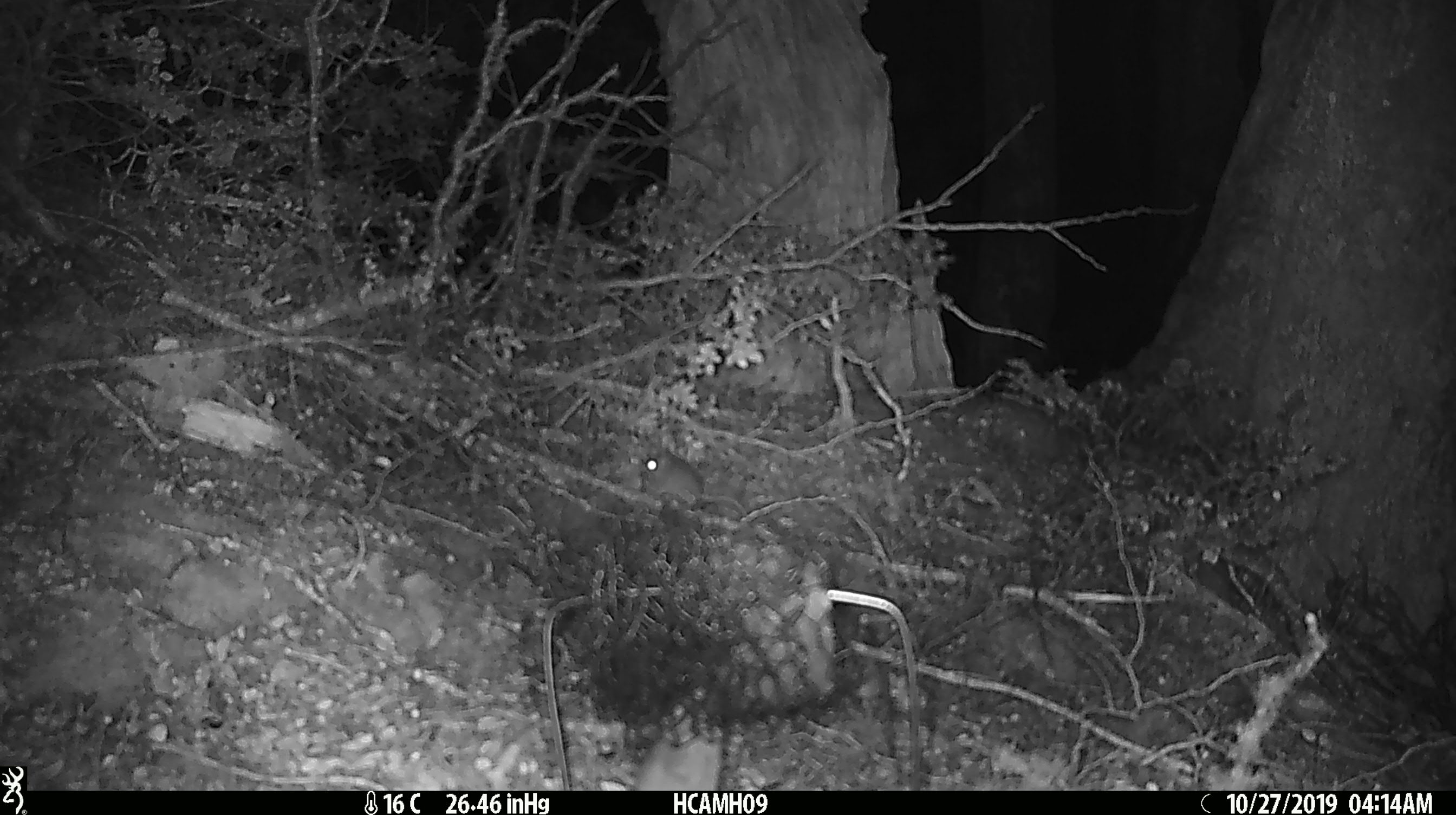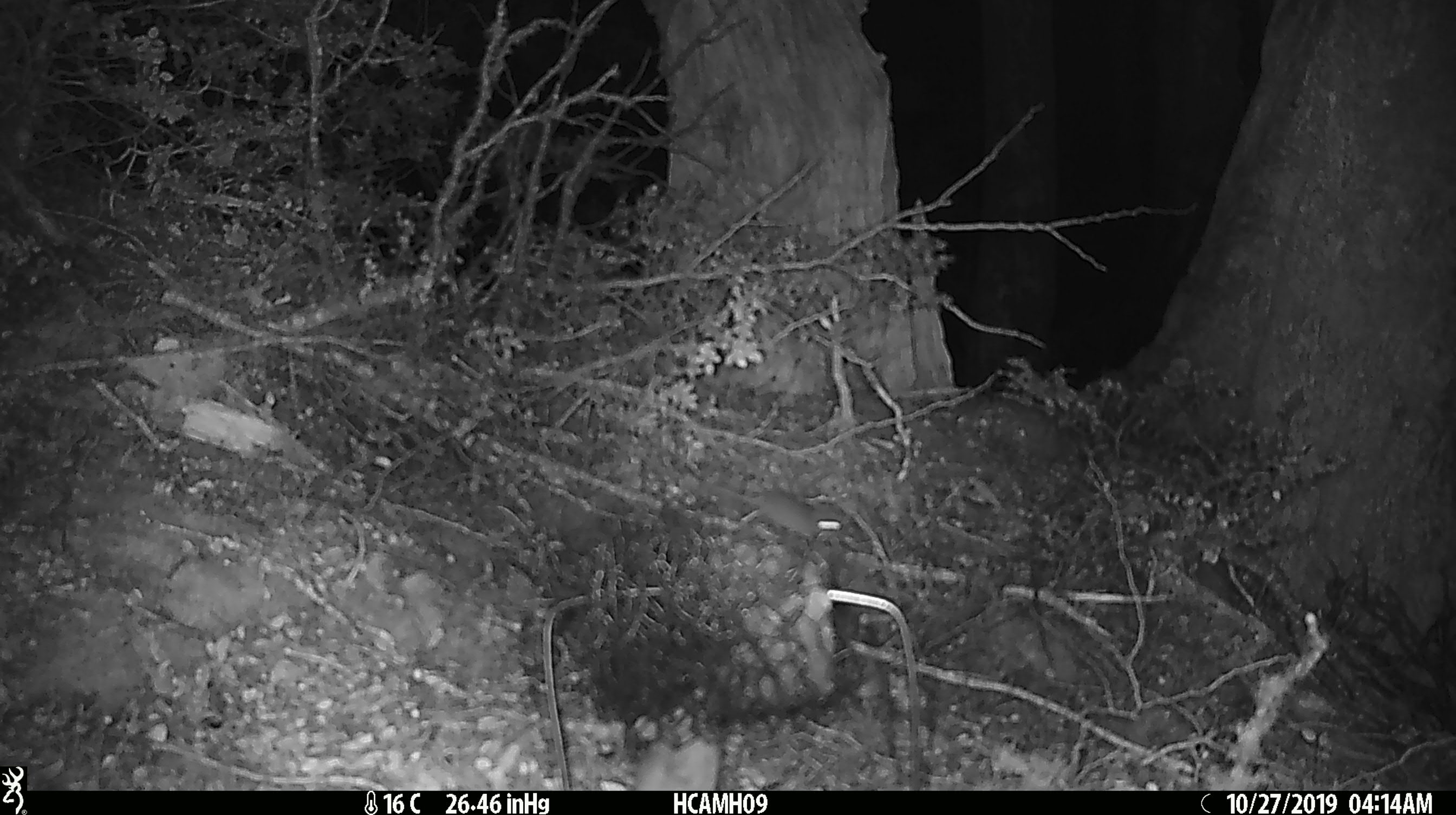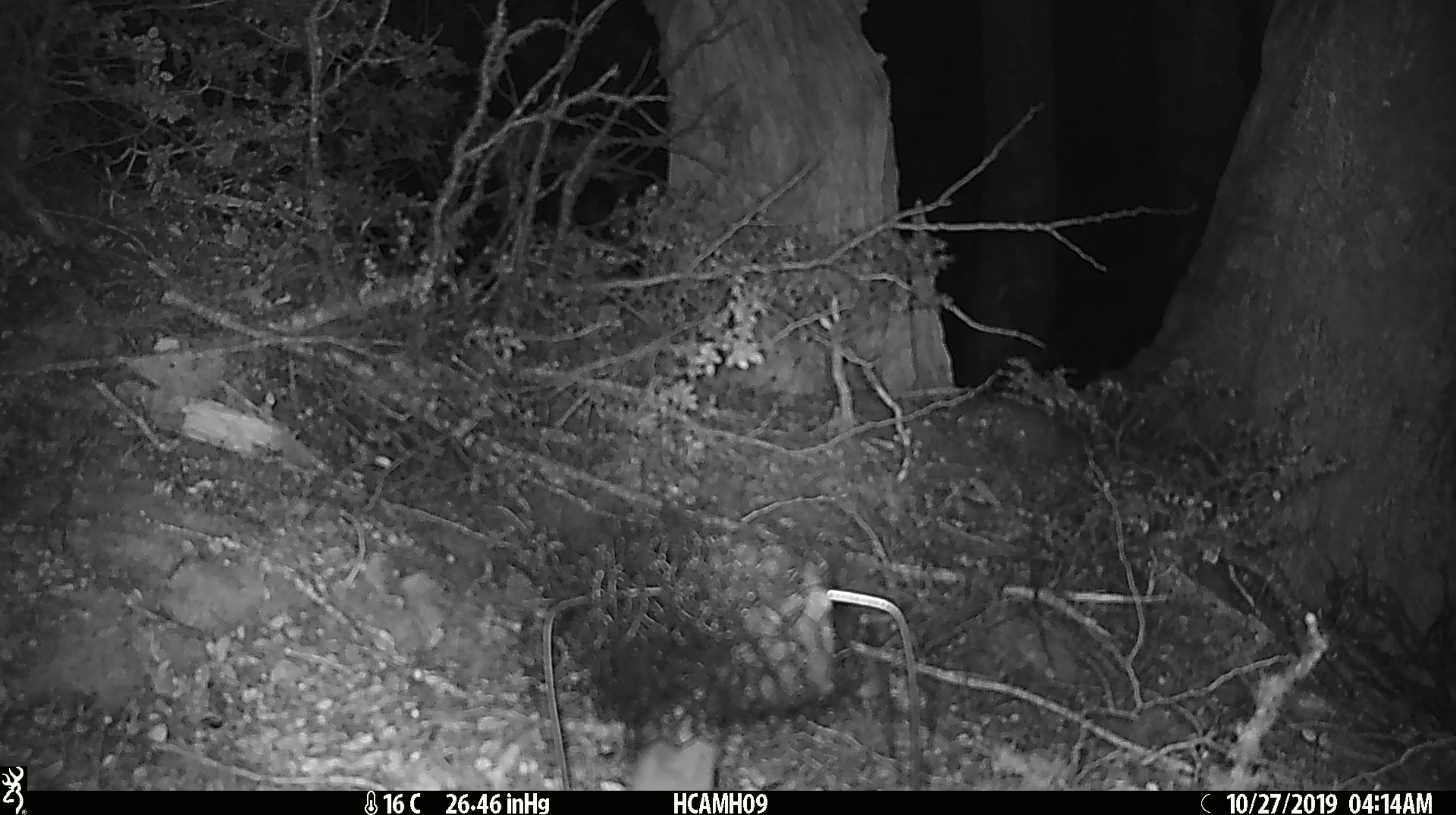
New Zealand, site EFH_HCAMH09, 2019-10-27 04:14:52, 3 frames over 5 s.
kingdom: Animalia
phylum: Chordata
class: Mammalia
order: Rodentia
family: Muridae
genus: Mus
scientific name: Mus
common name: mouse